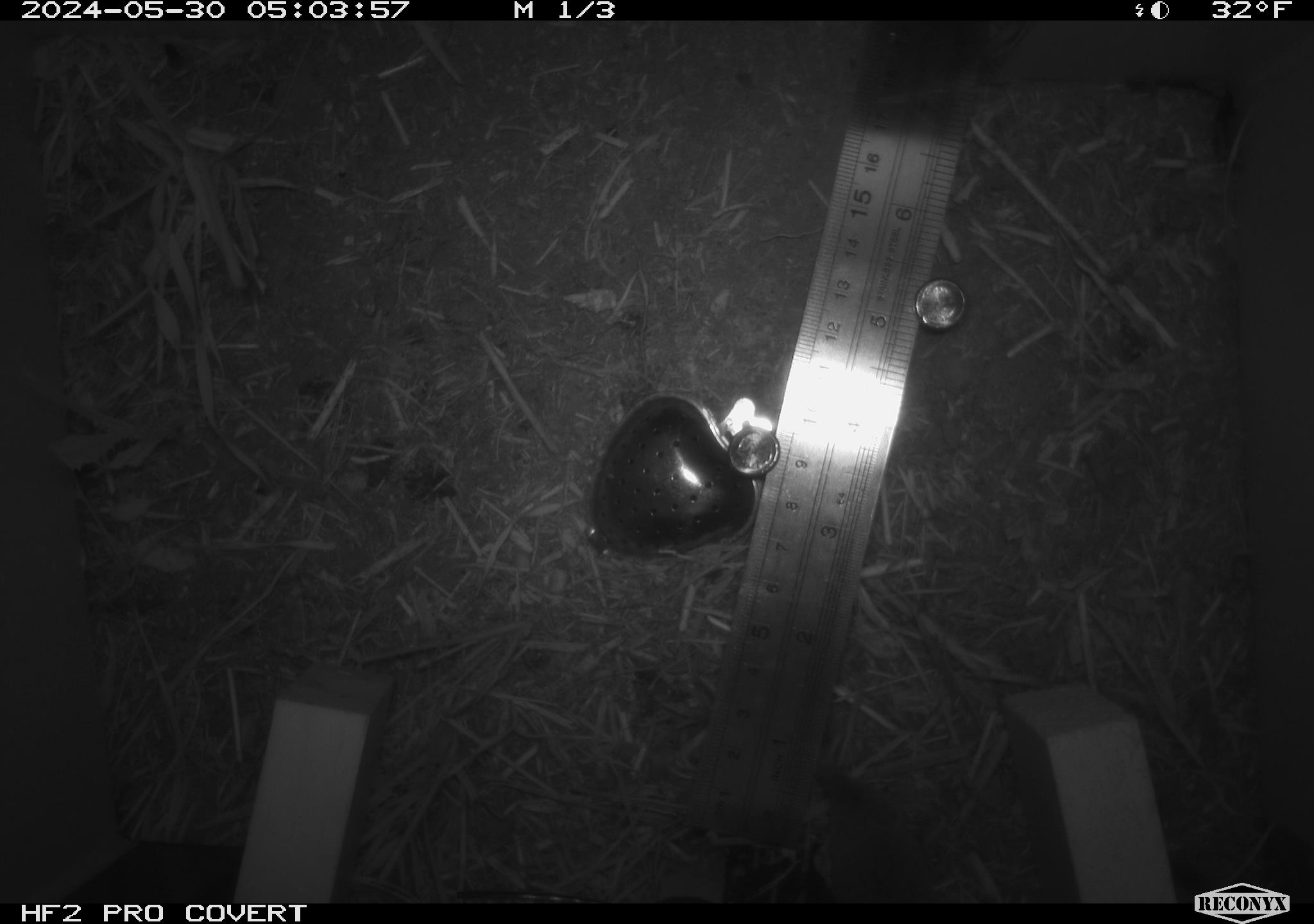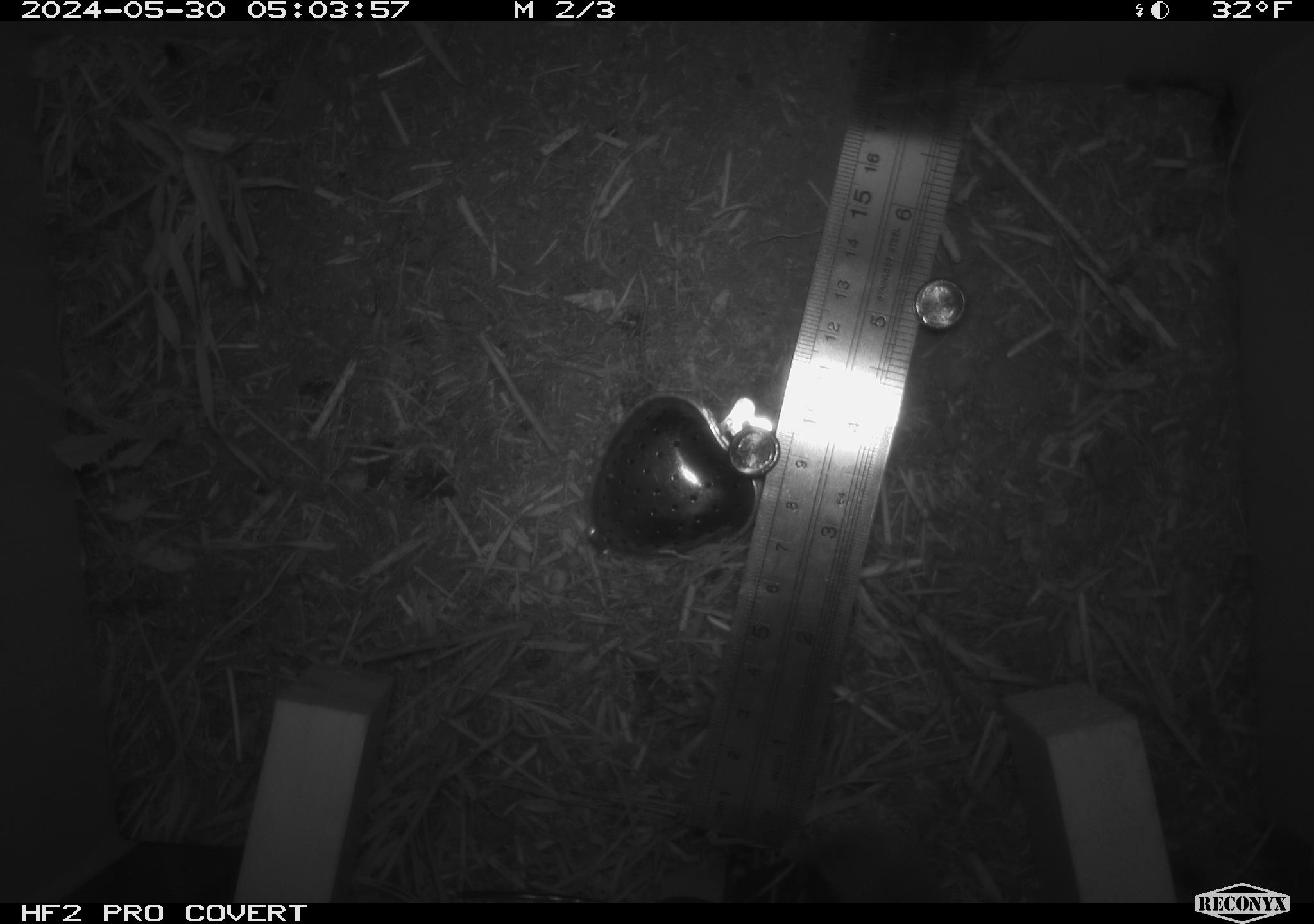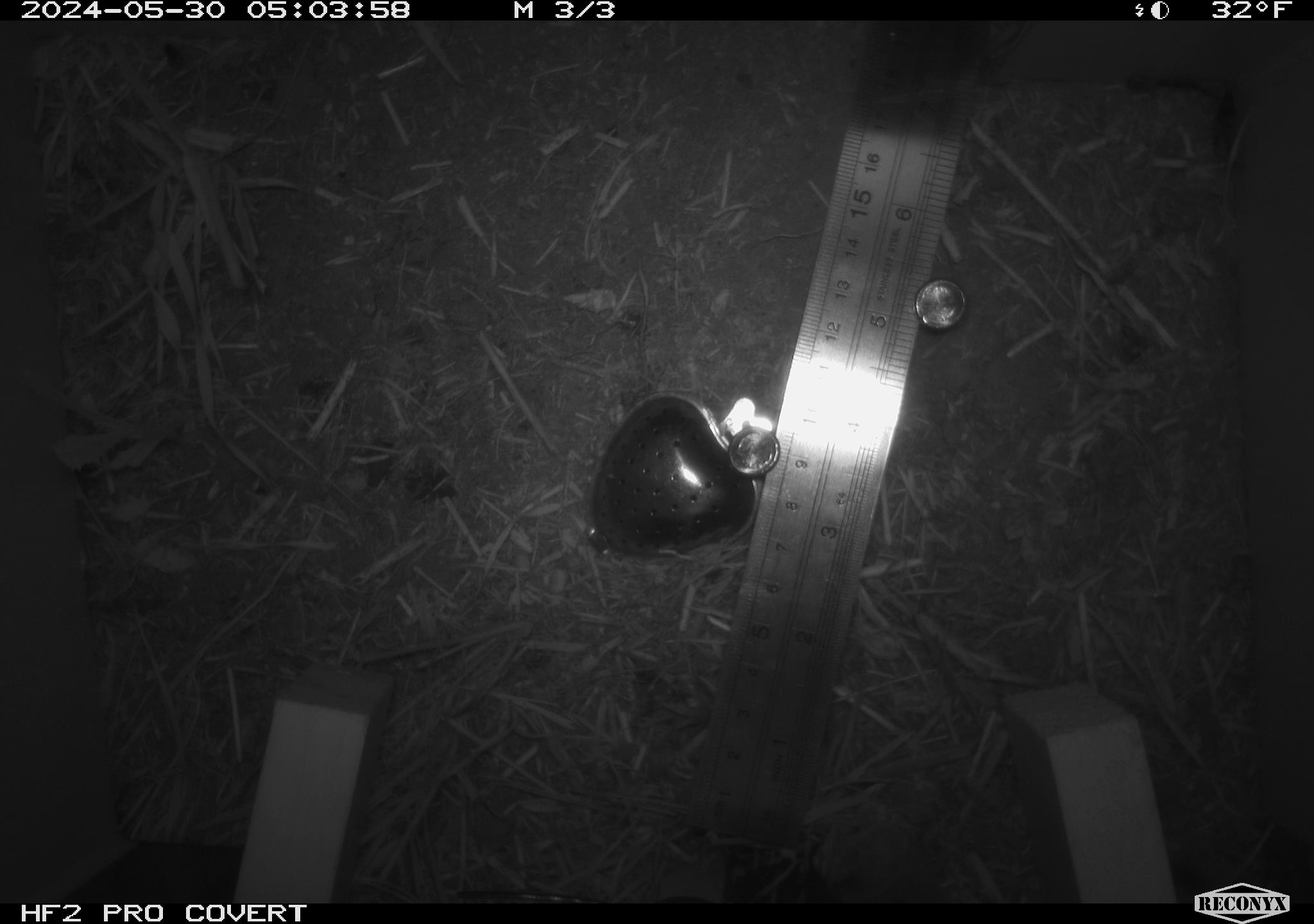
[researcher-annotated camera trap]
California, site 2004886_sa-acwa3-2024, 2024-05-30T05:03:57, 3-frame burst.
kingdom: Animalia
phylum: Chordata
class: Mammalia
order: Eulipotyphla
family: Soricidae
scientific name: Soricidae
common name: shrews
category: soricidae family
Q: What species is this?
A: Soricidae family (shrews) (Soricidae).